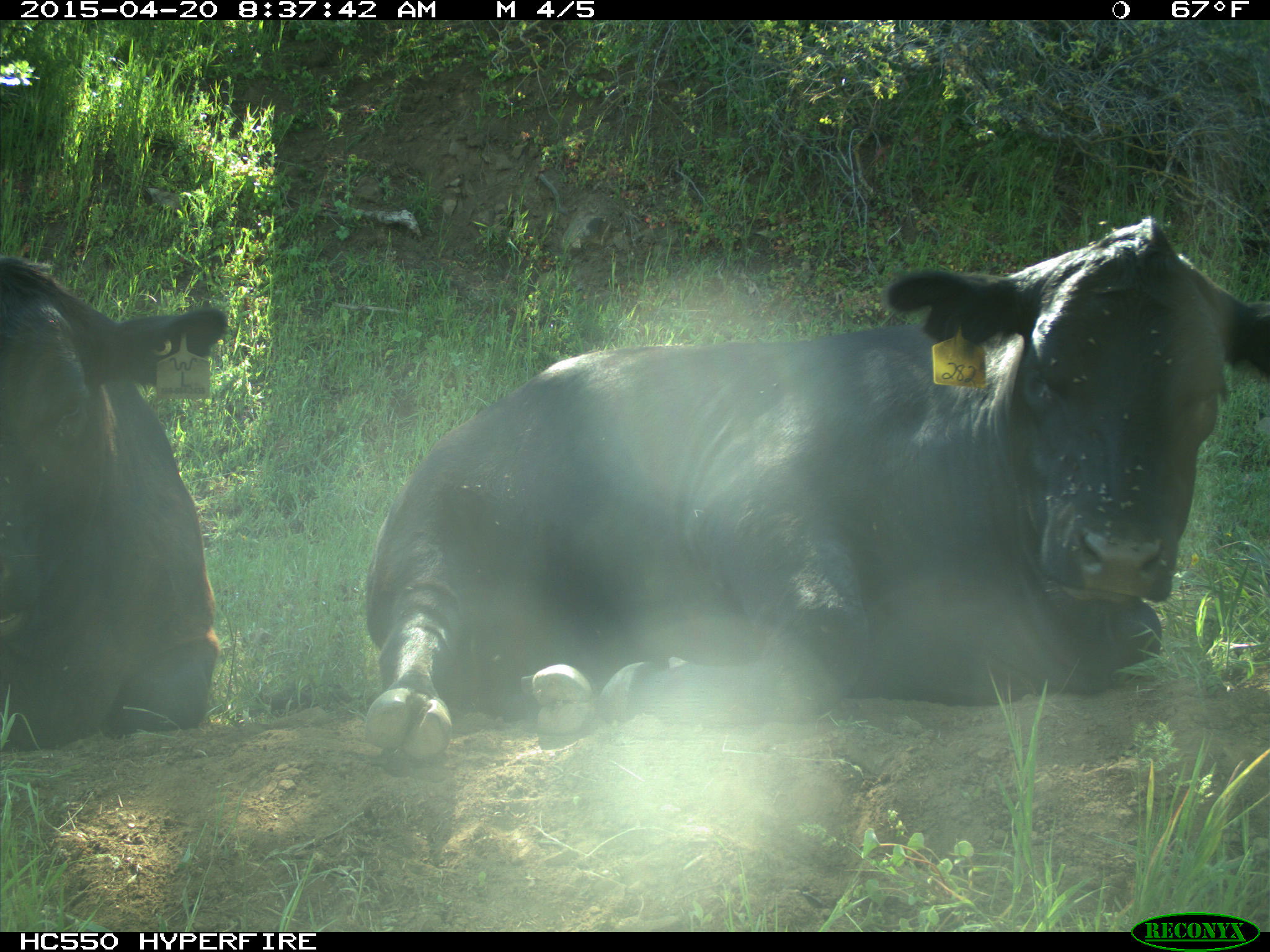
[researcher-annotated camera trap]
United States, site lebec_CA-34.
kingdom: Animalia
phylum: Chordata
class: Mammalia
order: Artiodactyla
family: Bovidae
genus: Bos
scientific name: Bos taurus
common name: domestic cow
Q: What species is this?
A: Bos taurus (domestic cow).